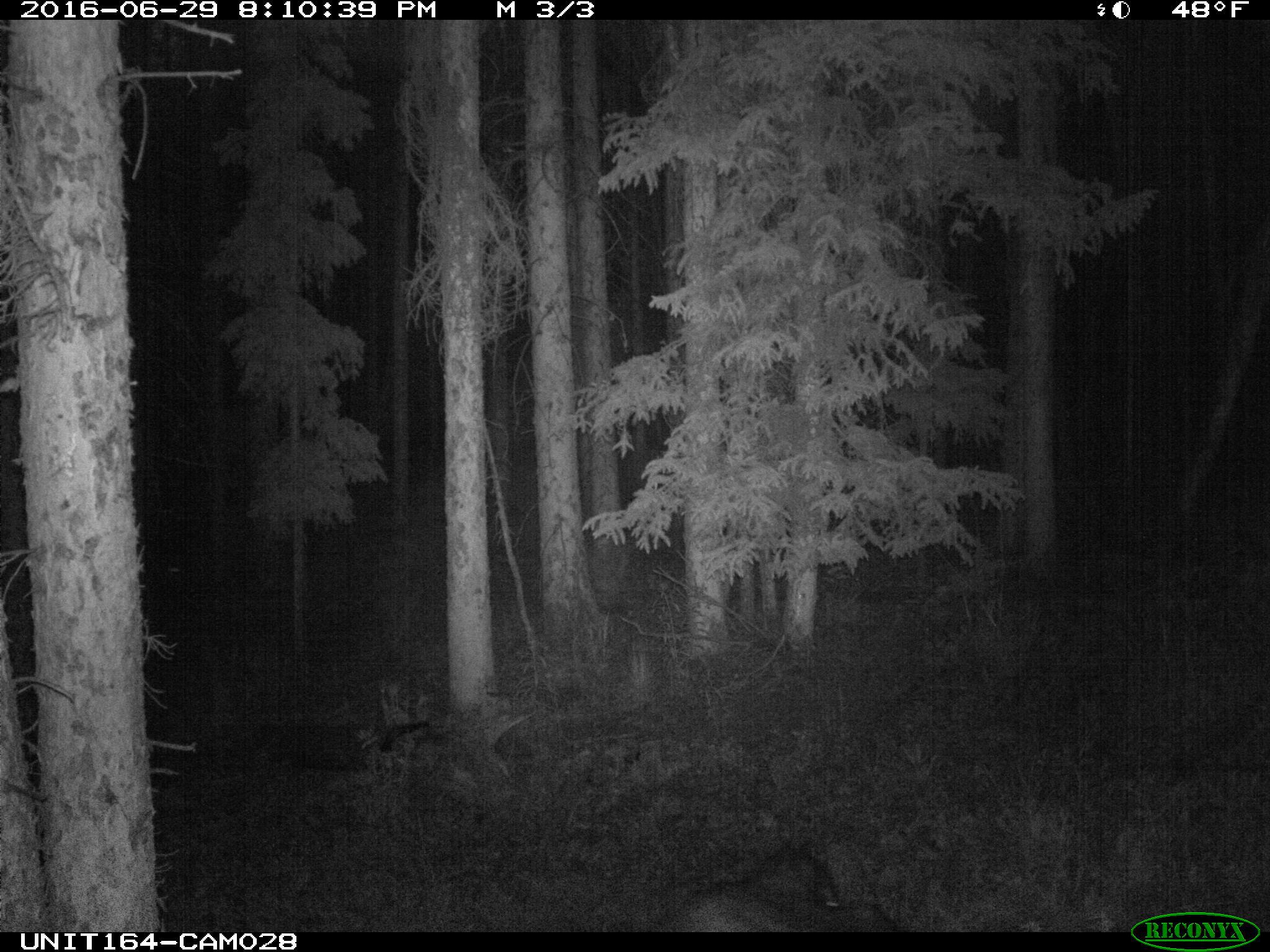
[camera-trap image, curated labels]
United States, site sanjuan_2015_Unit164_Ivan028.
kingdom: Animalia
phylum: Chordata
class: Mammalia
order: Artiodactyla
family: Bovidae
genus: Bos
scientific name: Bos taurus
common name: domestic cow